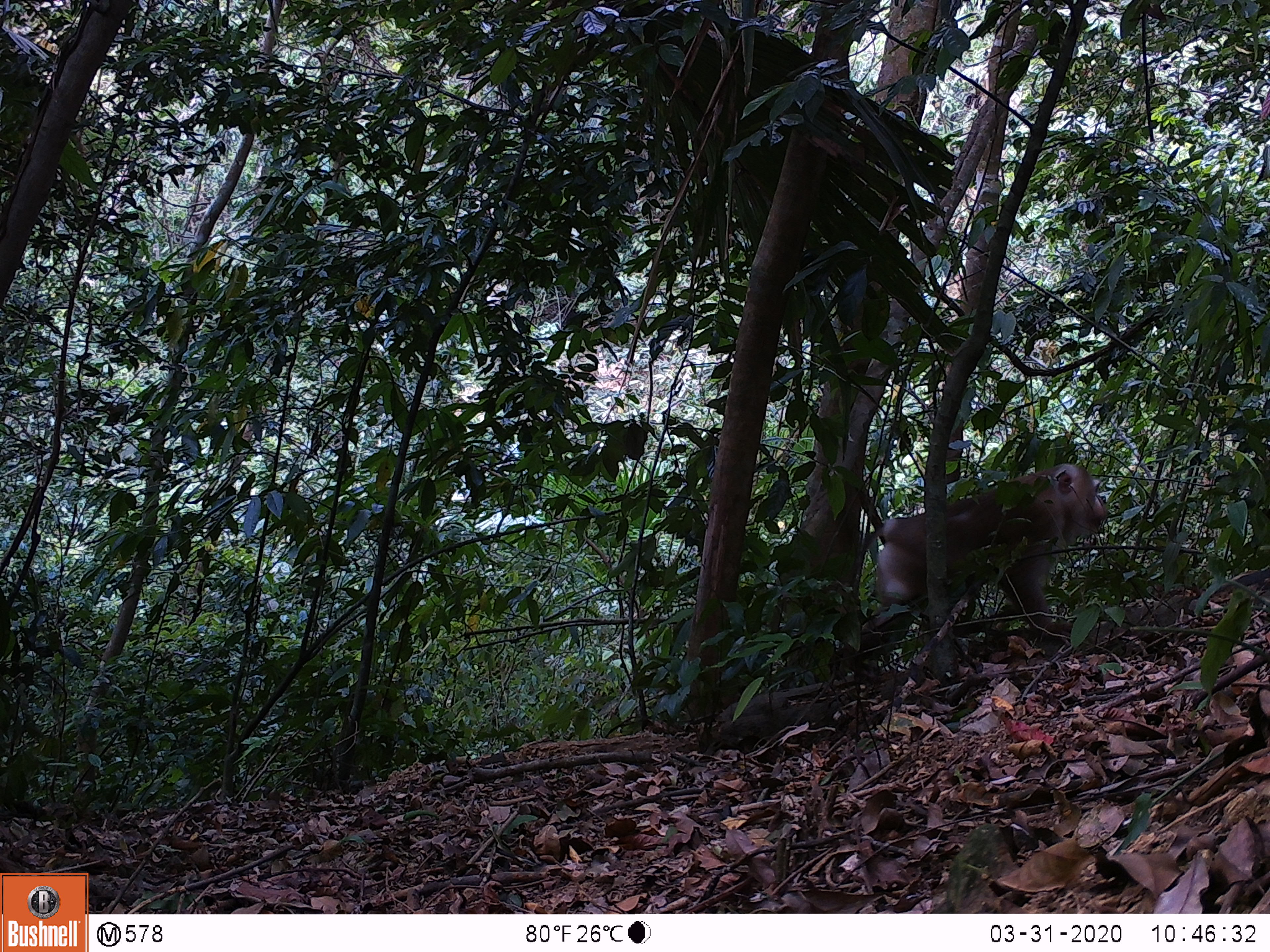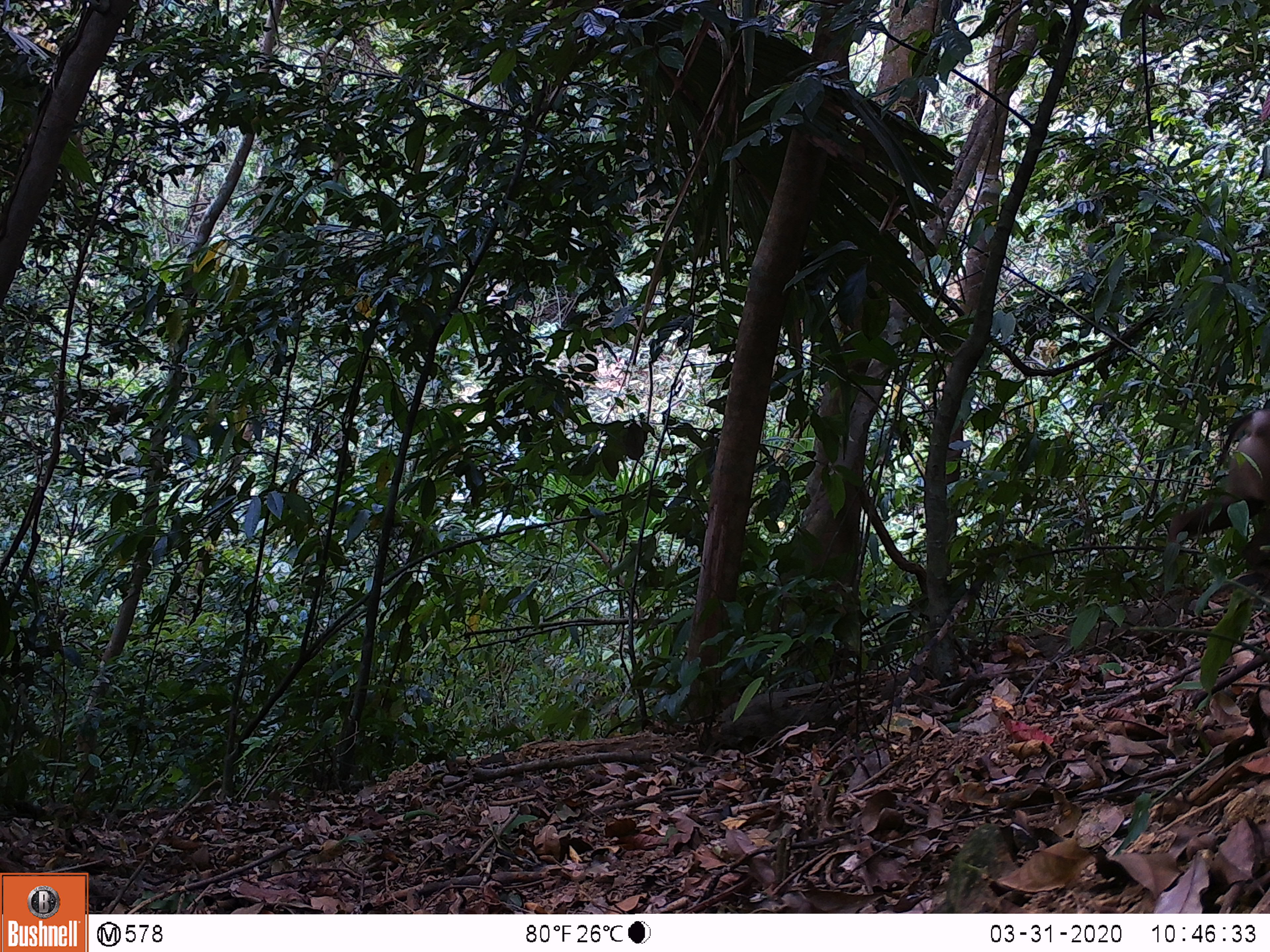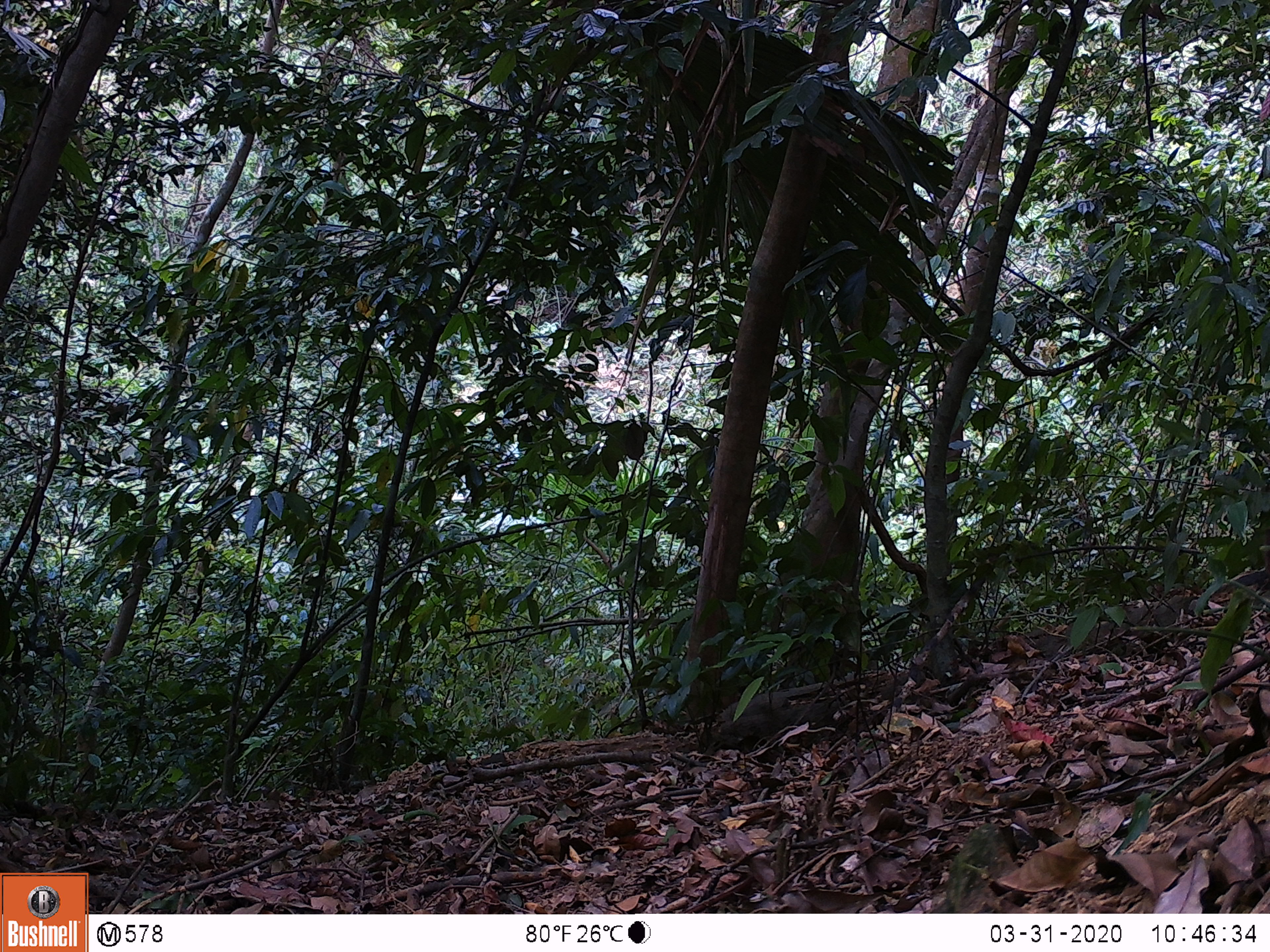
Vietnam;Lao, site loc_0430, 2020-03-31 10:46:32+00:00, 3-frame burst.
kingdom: Animalia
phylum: Chordata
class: Mammalia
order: Primates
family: Cercopithecidae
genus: Macaca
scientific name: Macaca nemestrina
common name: pig-tailed macaque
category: pig tailed macaque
Pig tailed macaque (pig-tailed macaque) (Macaca nemestrina). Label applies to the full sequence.